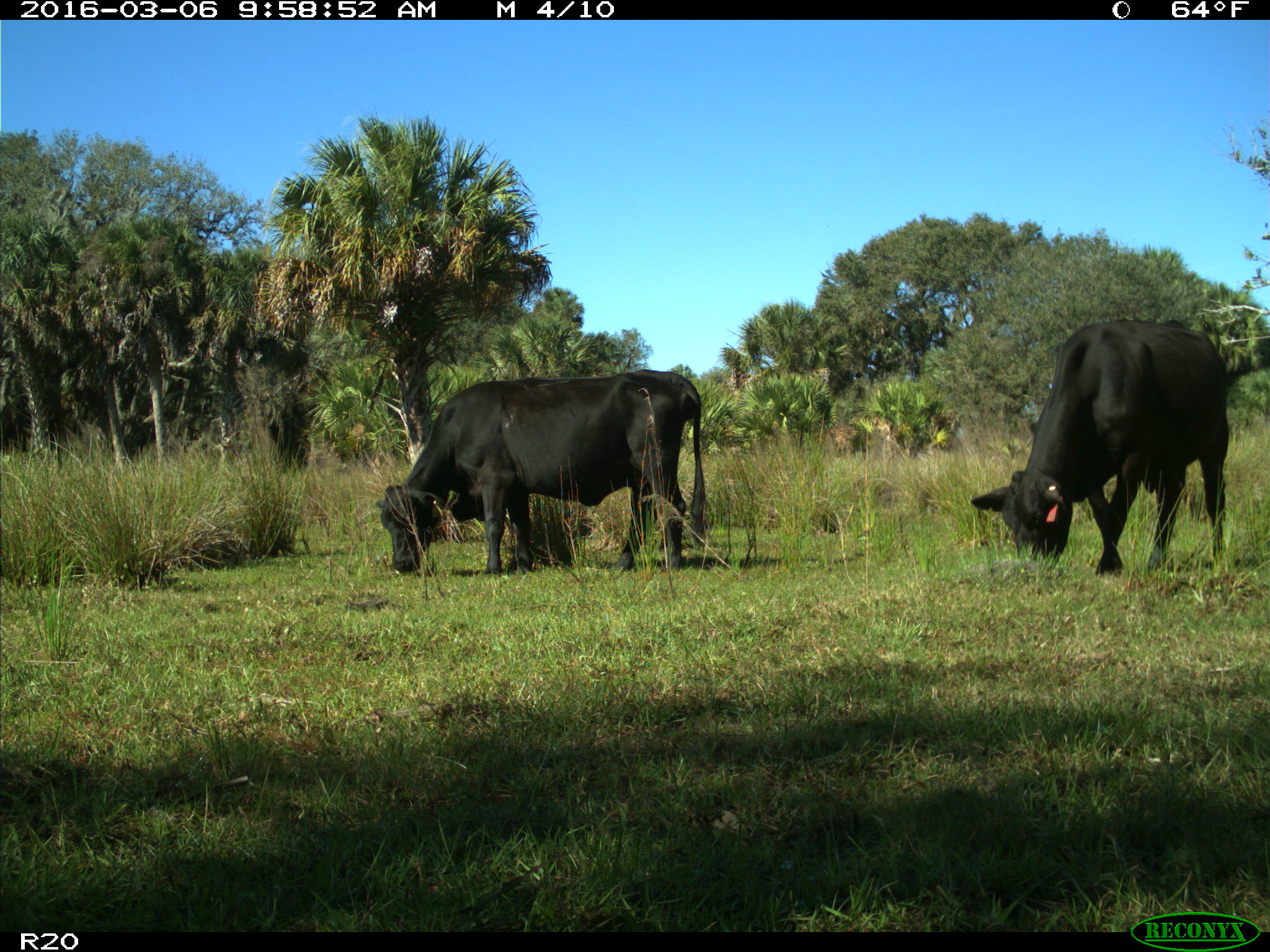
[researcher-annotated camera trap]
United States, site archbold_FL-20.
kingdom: Animalia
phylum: Chordata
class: Mammalia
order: Artiodactyla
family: Bovidae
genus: Bos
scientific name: Bos taurus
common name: domestic cow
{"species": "Bos taurus (domestic cow)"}